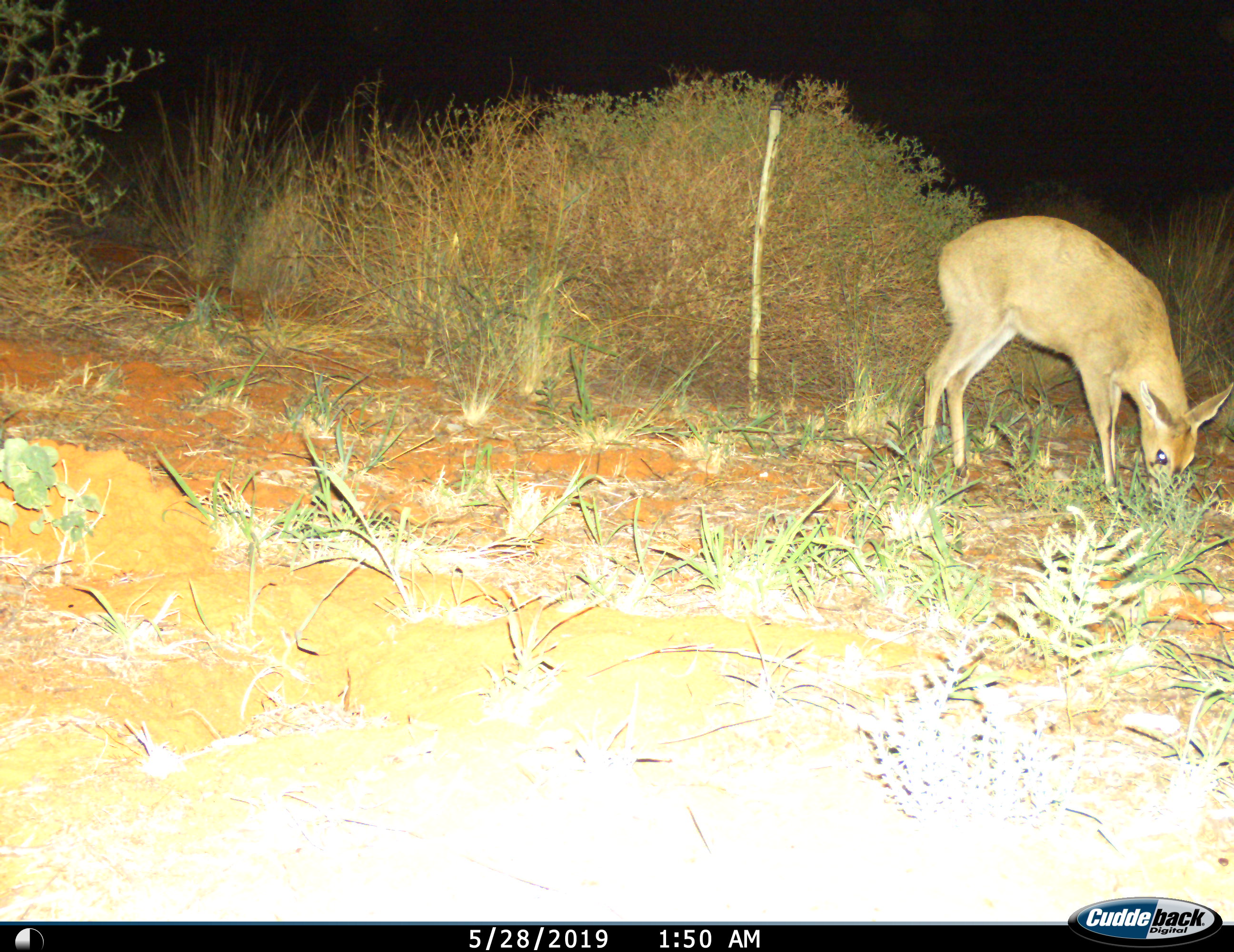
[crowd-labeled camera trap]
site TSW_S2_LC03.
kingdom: Animalia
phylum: Chordata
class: Mammalia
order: Artiodactyla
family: Bovidae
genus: Sylvicapra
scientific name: Sylvicapra grimmia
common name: common duiker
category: duikercommongrey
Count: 1.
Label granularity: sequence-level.